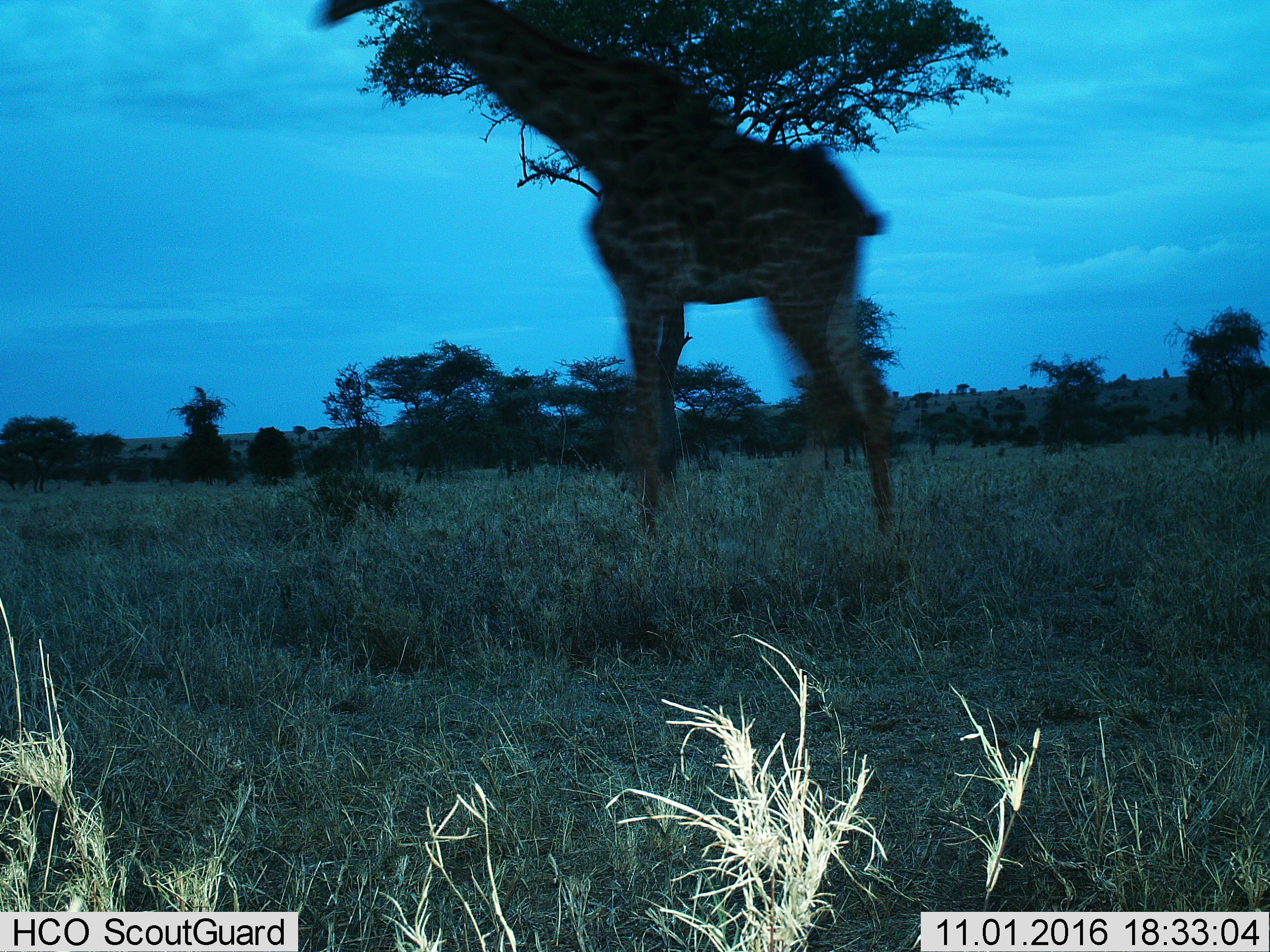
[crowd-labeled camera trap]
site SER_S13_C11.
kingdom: Animalia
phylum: Chordata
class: Mammalia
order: Artiodactyla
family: Giraffidae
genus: Giraffa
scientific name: Giraffa camelopardalis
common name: giraffe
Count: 1.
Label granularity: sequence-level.